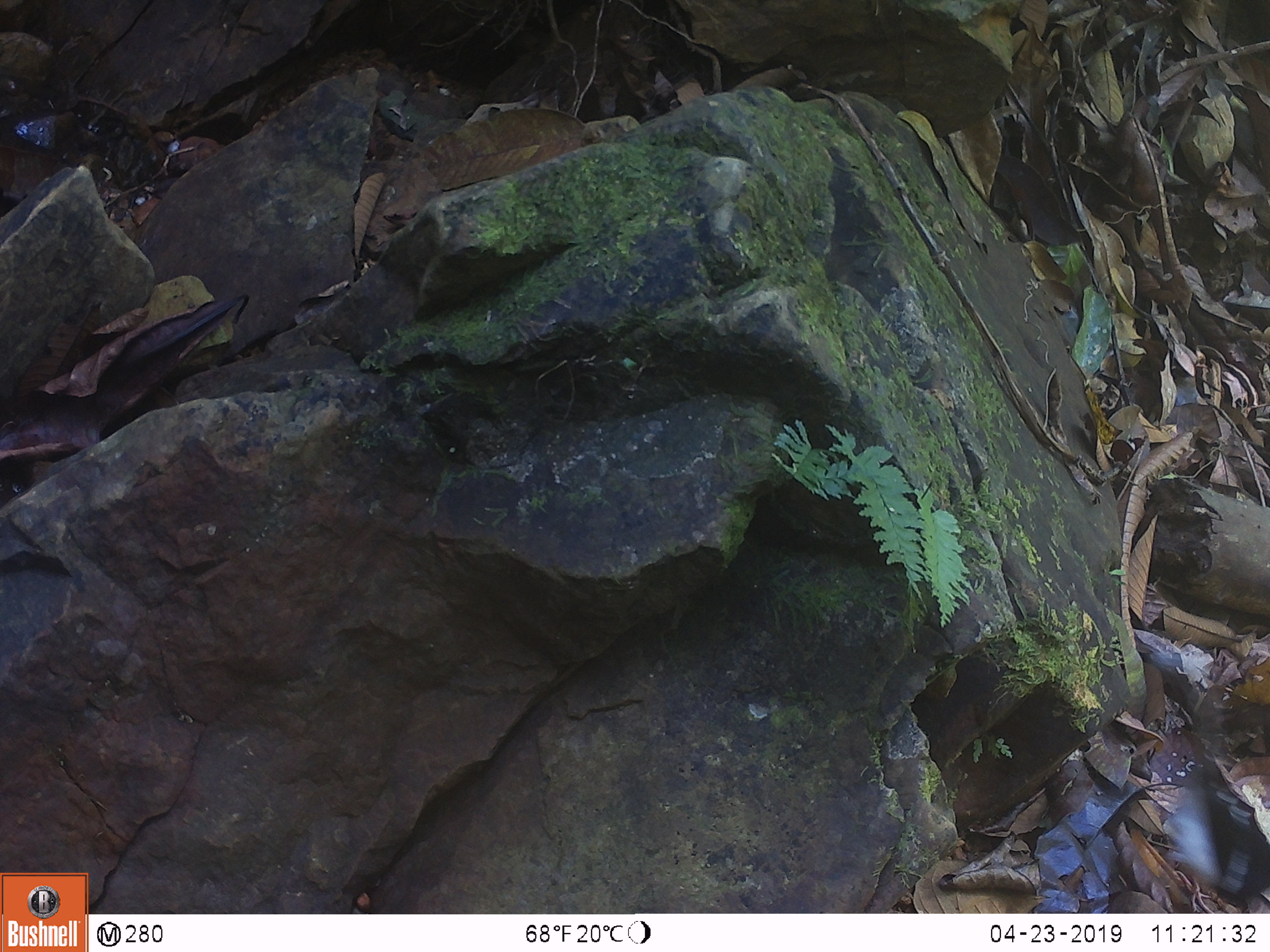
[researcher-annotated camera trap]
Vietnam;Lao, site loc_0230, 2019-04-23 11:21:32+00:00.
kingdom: Animalia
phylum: Chordata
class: Aves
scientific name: Aves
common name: bird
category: unidentified bird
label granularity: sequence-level